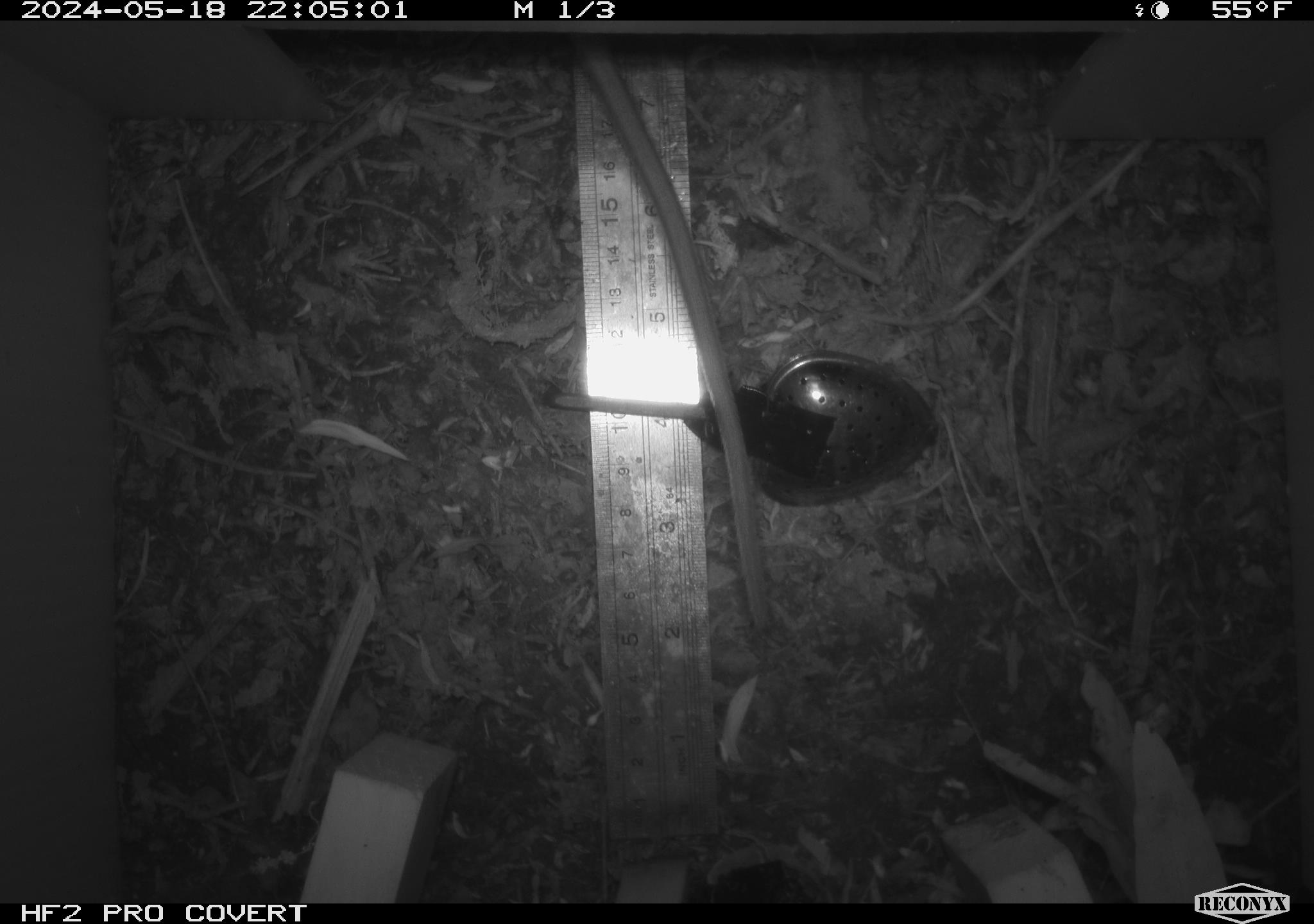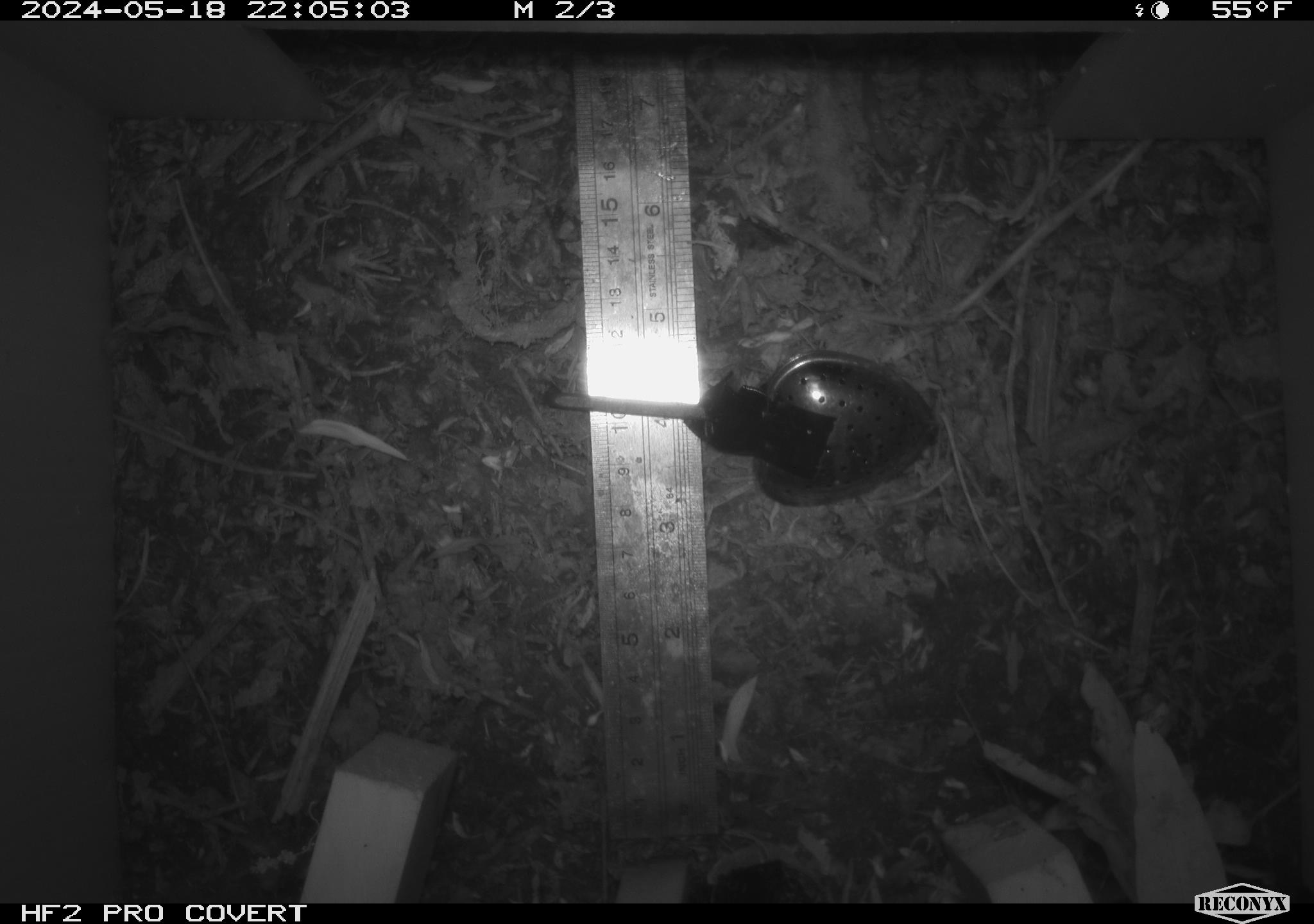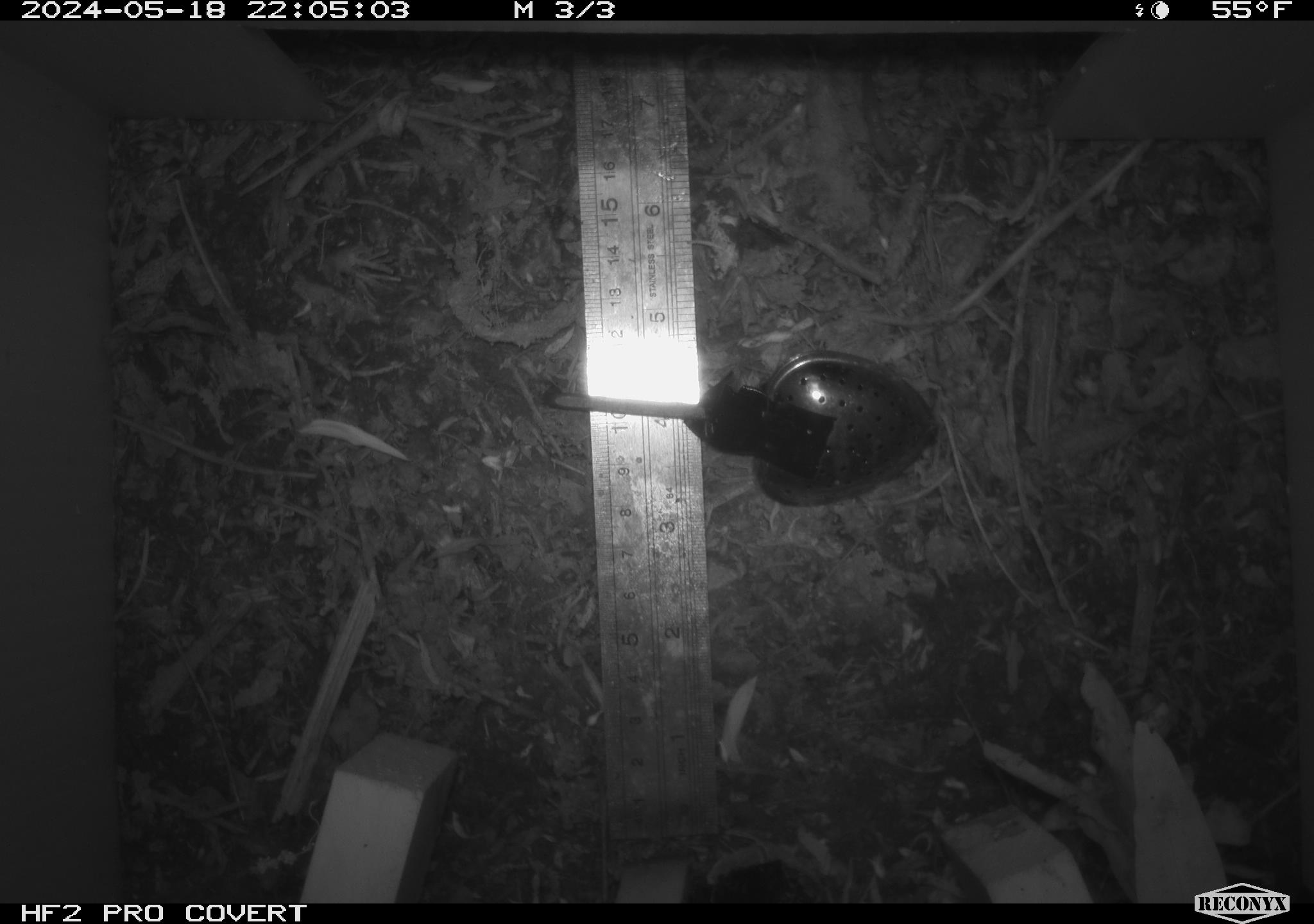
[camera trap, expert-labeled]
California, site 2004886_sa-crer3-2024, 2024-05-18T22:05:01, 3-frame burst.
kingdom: Animalia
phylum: Chordata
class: Mammalia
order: Rodentia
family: Muridae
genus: Rattus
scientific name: Rattus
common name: rat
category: rattus species